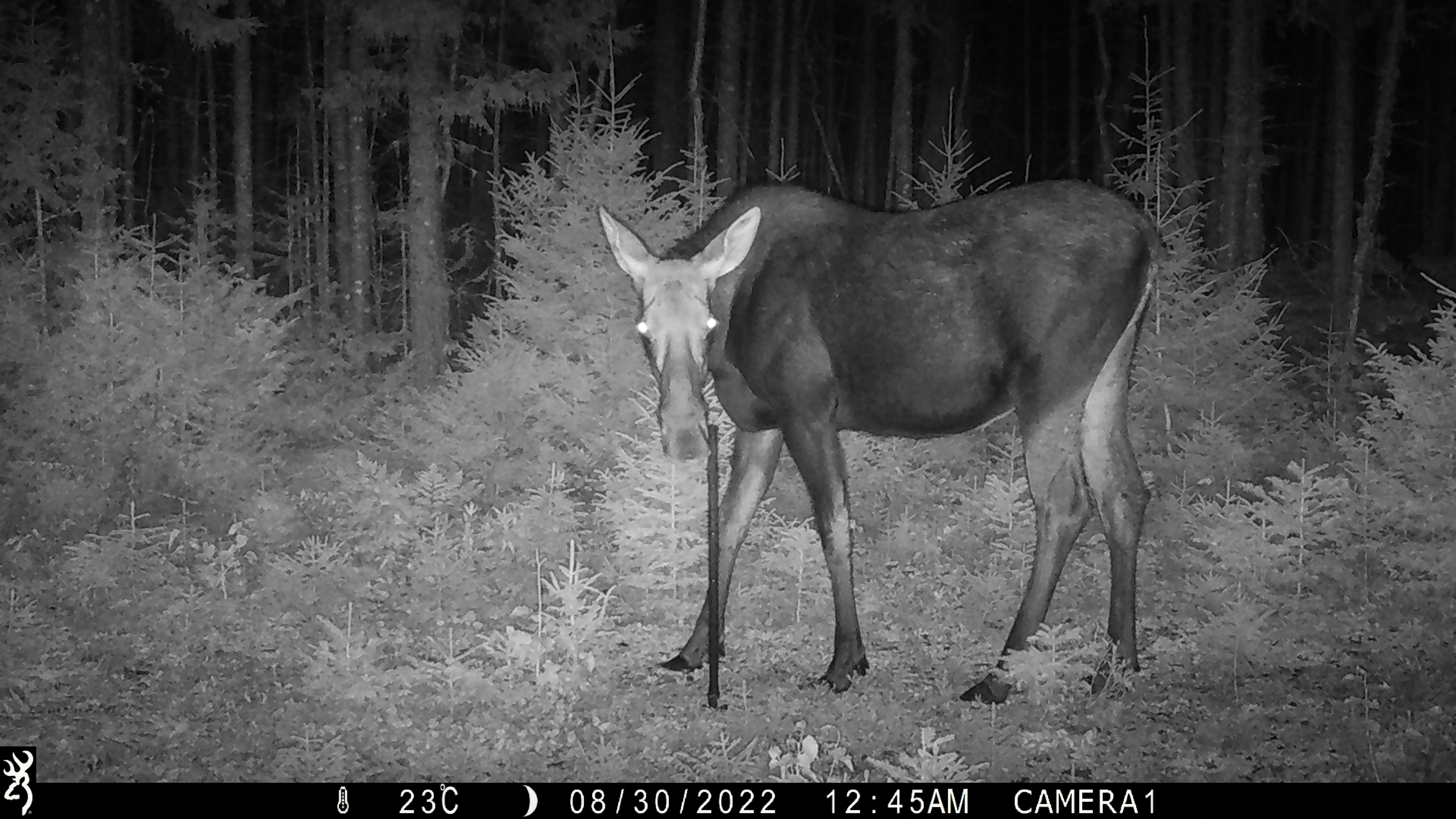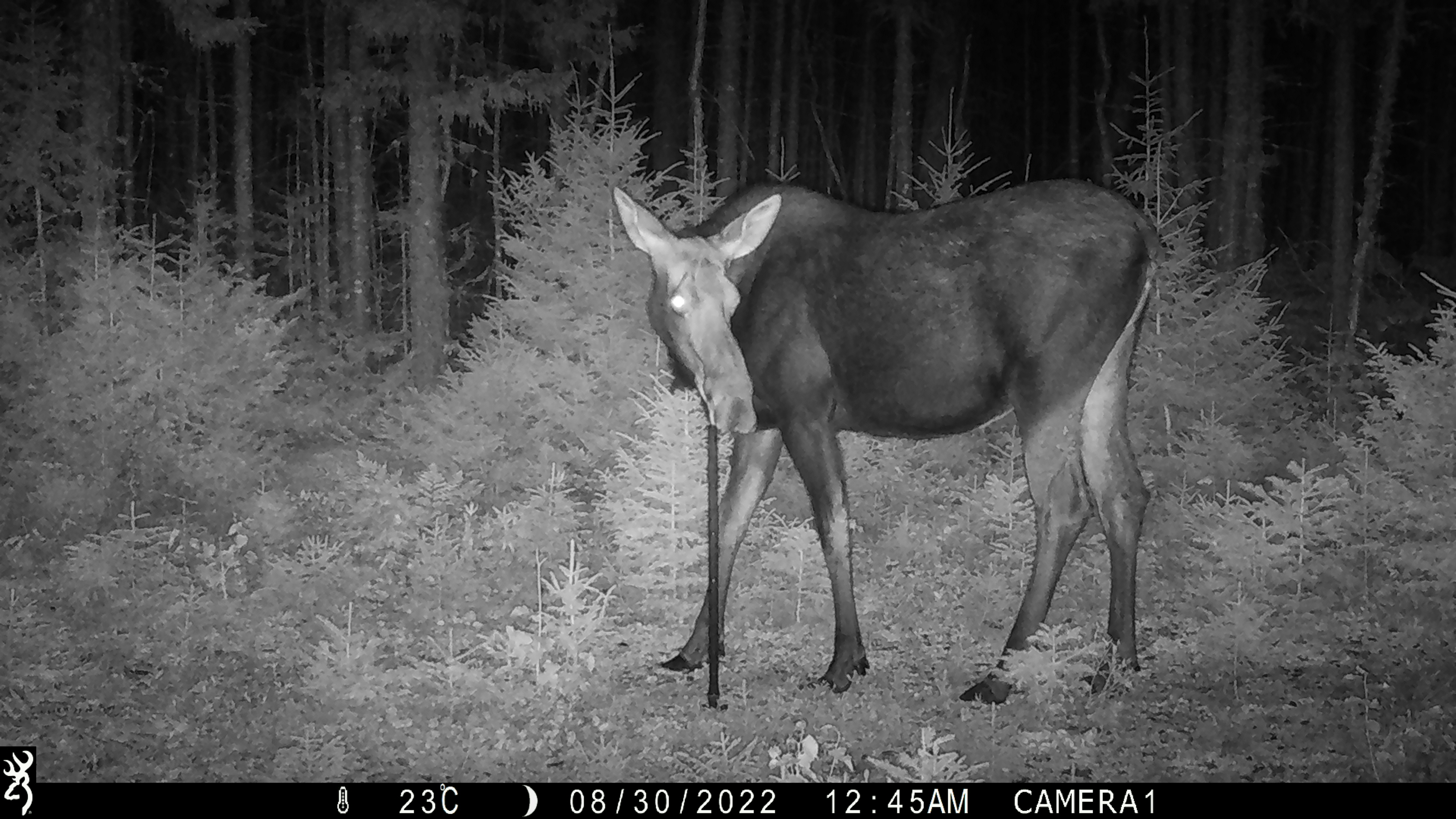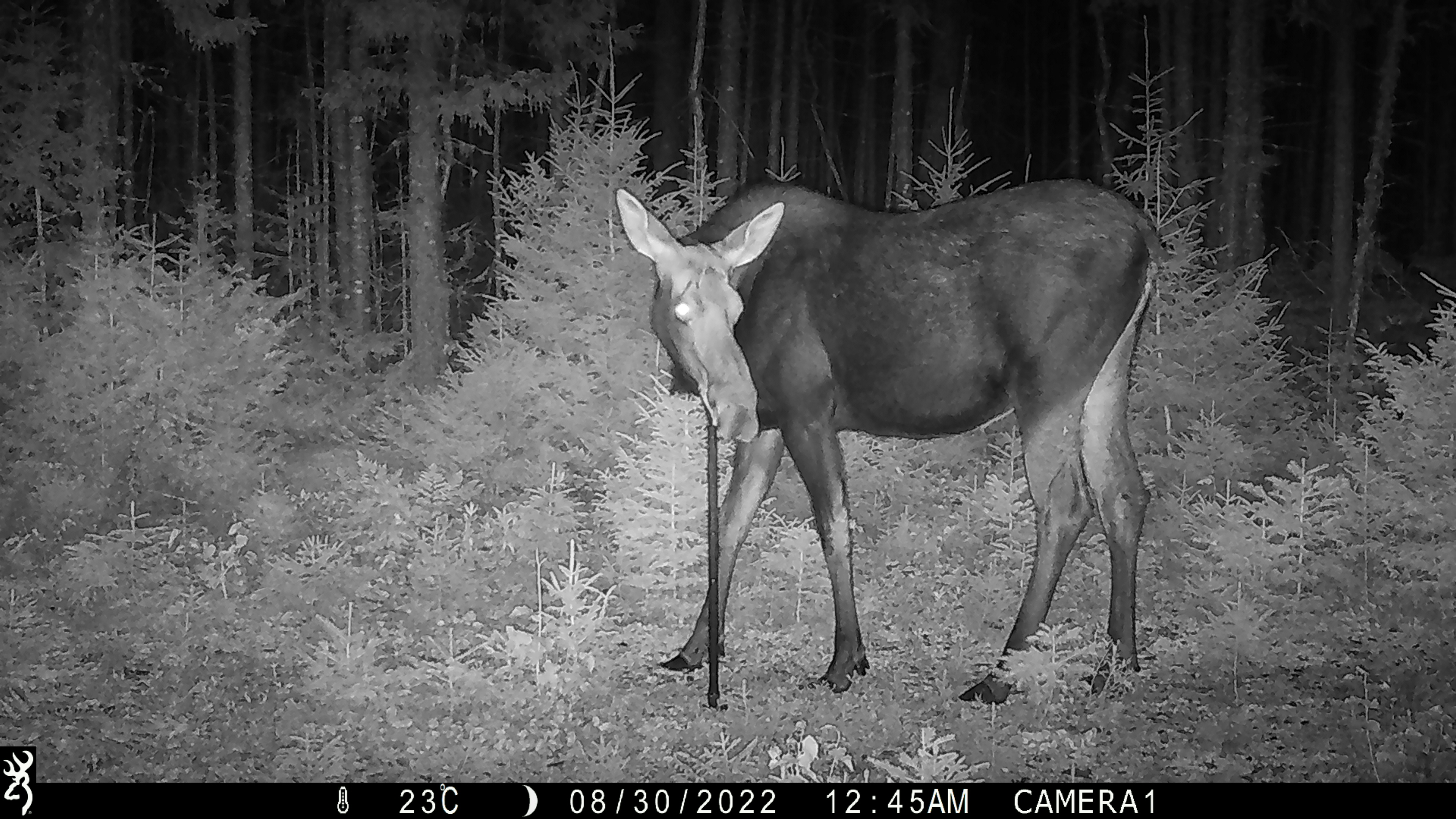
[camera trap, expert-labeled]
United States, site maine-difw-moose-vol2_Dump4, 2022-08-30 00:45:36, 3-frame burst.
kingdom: Animalia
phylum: Chordata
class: Mammalia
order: Artiodactyla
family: Cervidae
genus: Alces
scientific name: Alces alces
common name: moose